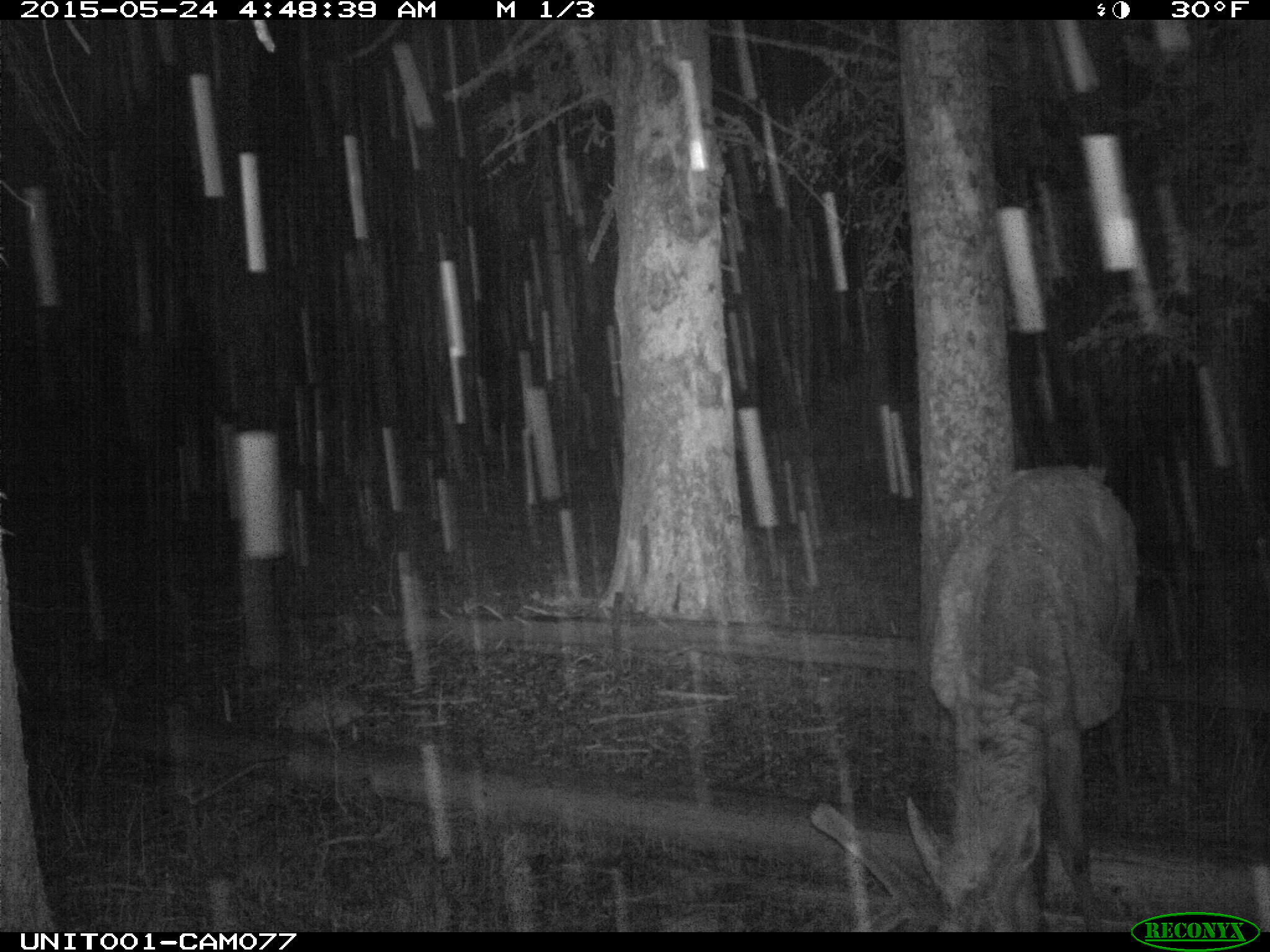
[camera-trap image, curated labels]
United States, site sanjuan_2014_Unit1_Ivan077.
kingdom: Animalia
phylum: Chordata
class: Mammalia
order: Artiodactyla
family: Cervidae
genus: Cervus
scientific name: Cervus elaphus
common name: red deer